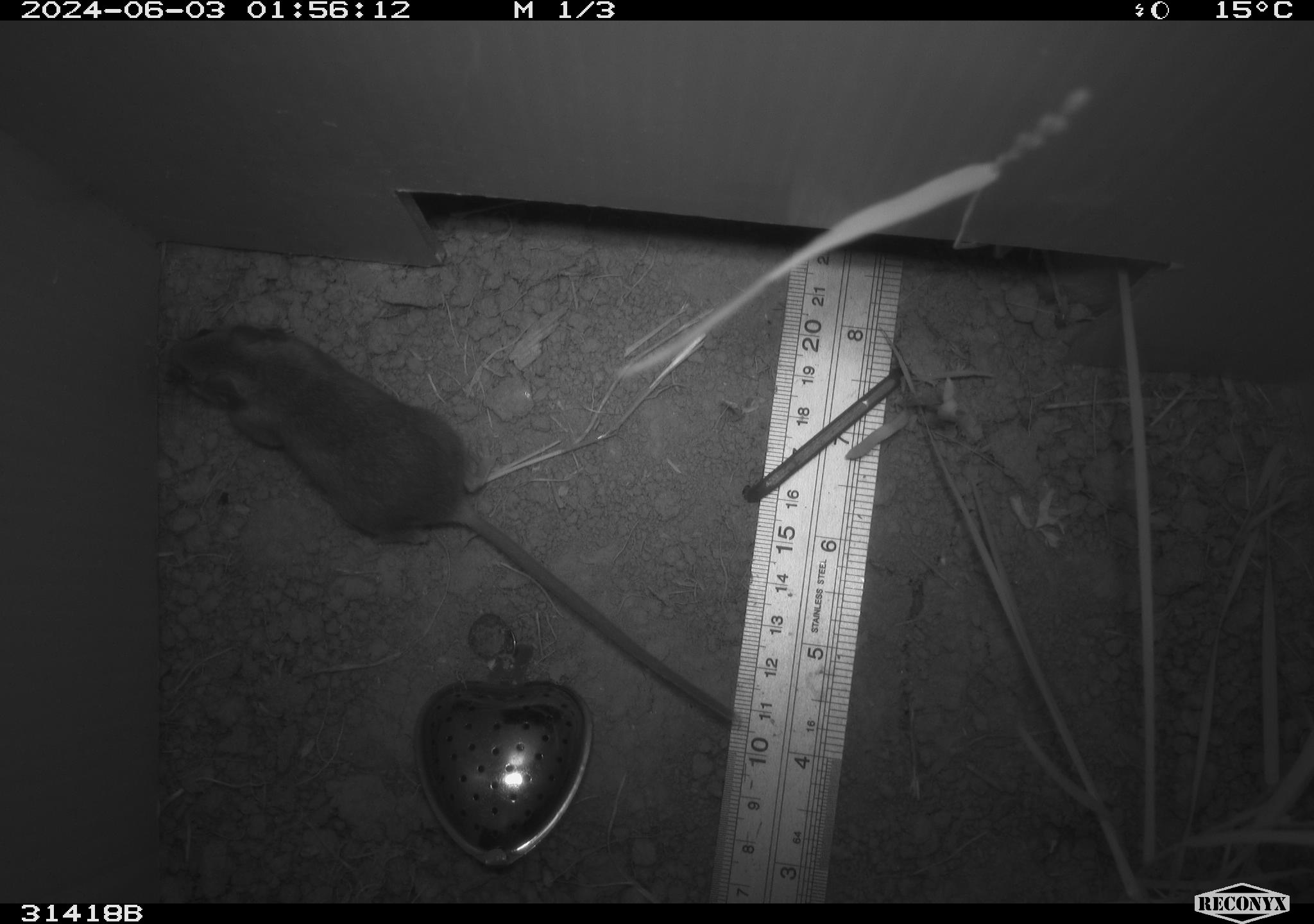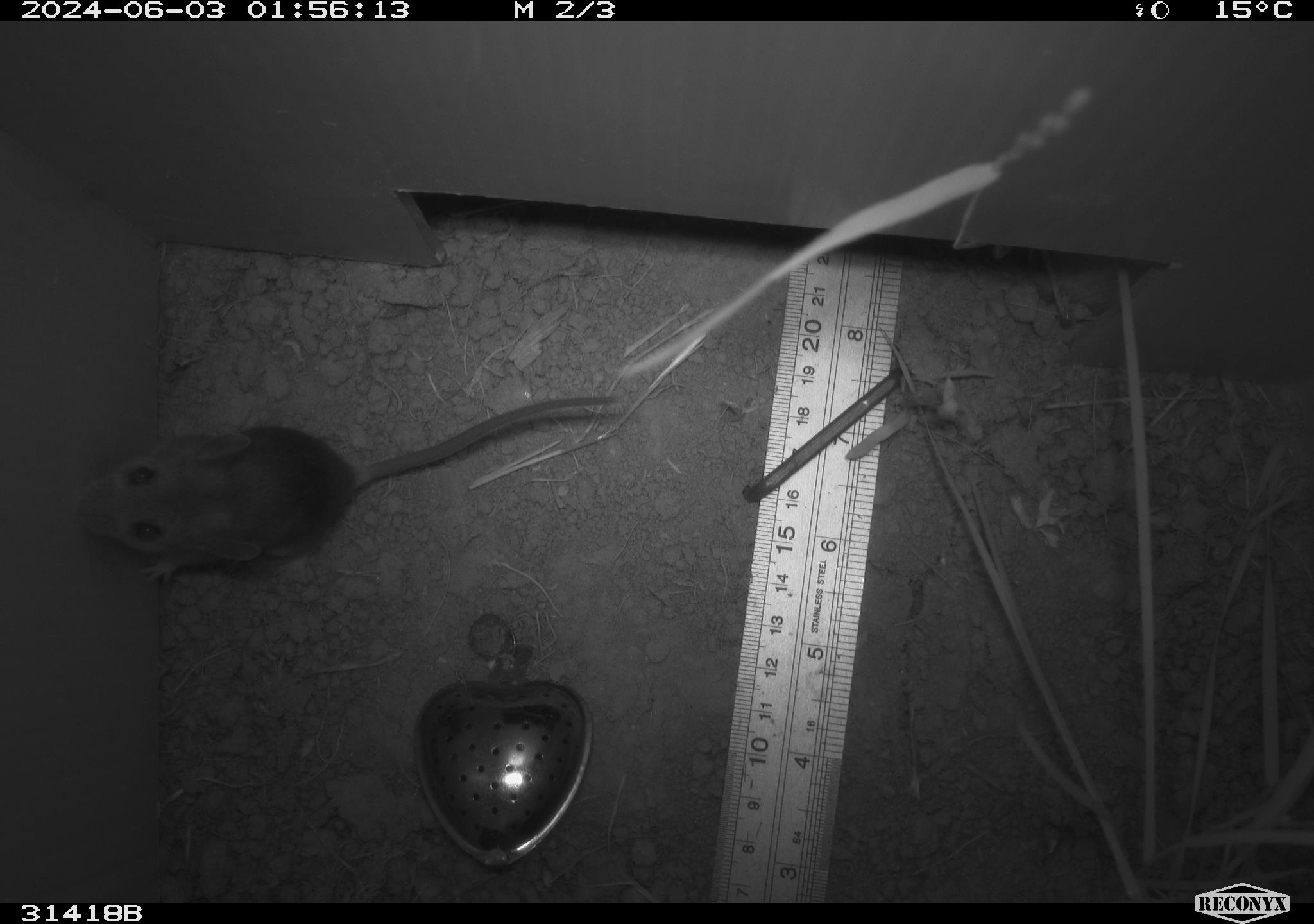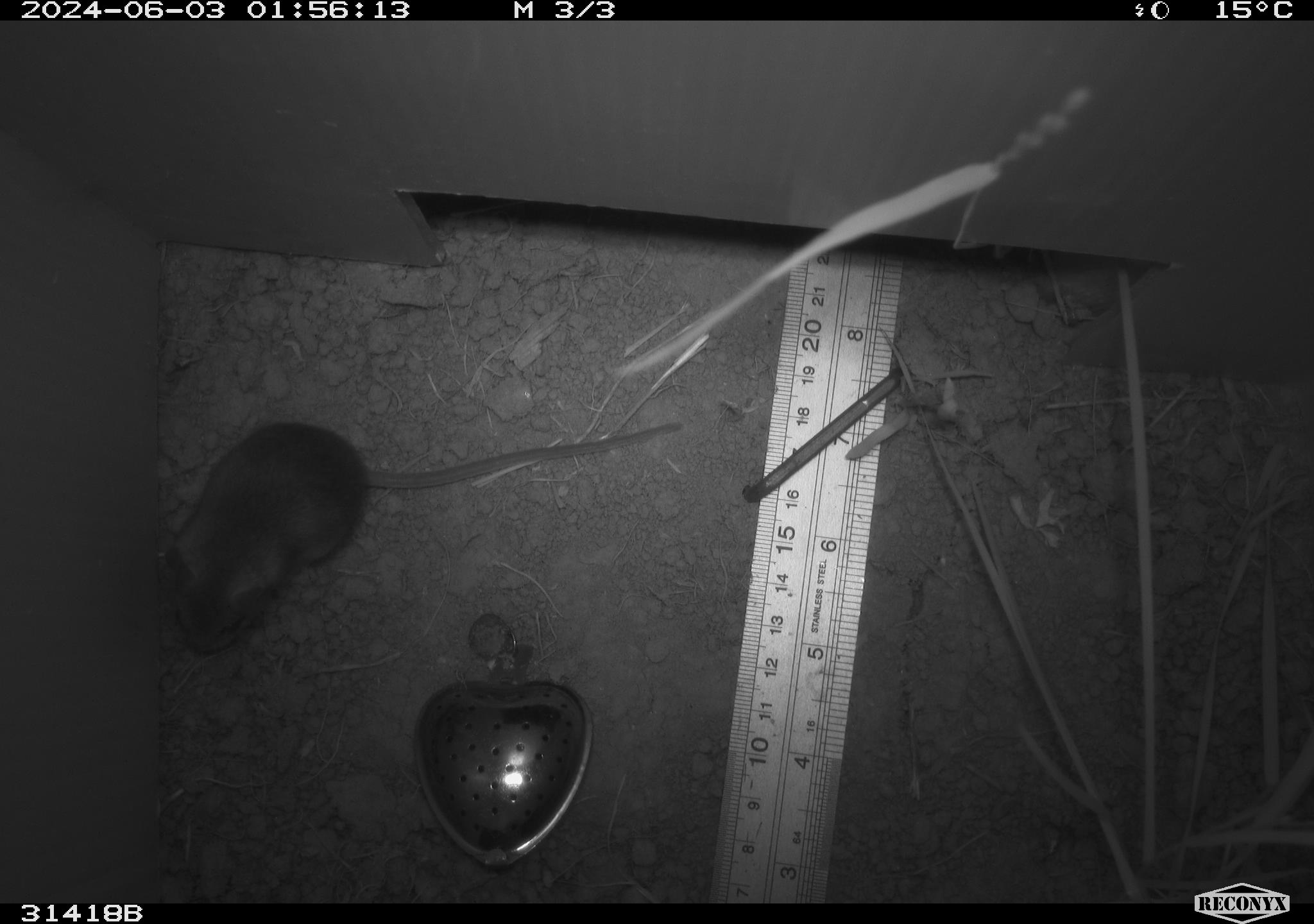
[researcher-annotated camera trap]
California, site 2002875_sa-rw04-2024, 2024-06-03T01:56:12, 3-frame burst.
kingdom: Animalia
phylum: Chordata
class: Mammalia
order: Rodentia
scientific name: Rodentia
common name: mouse species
Mouse species (Rodentia).